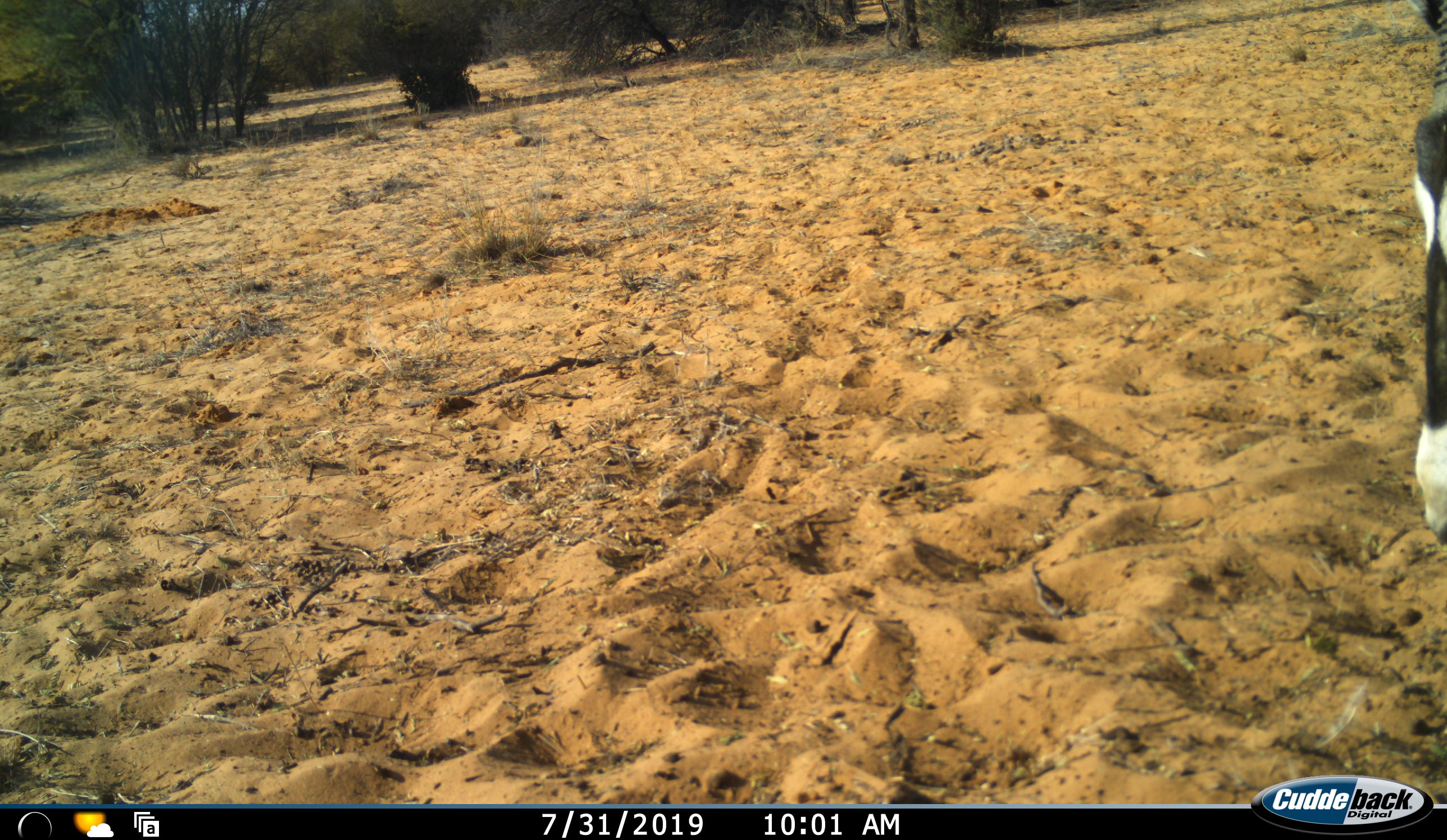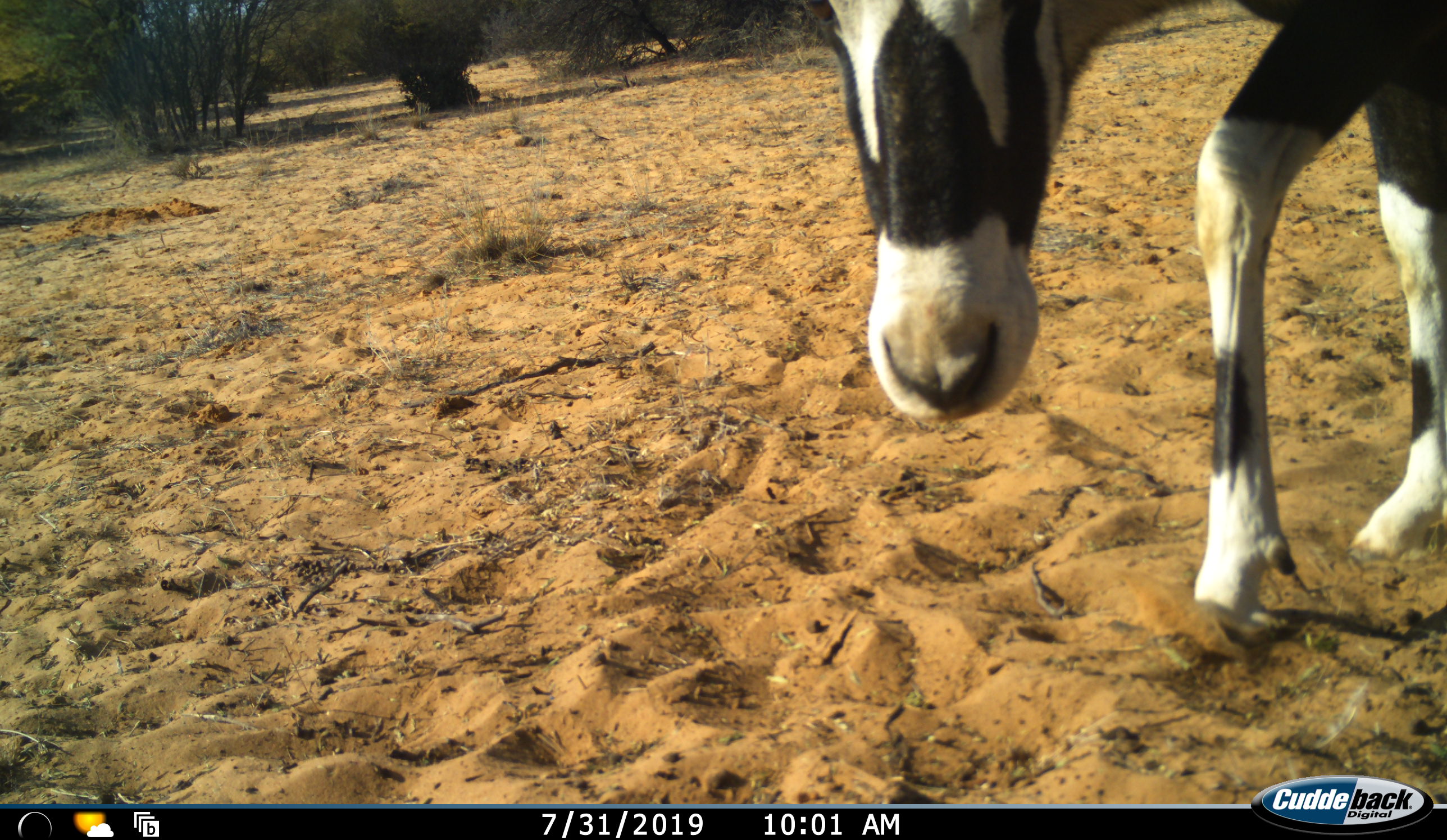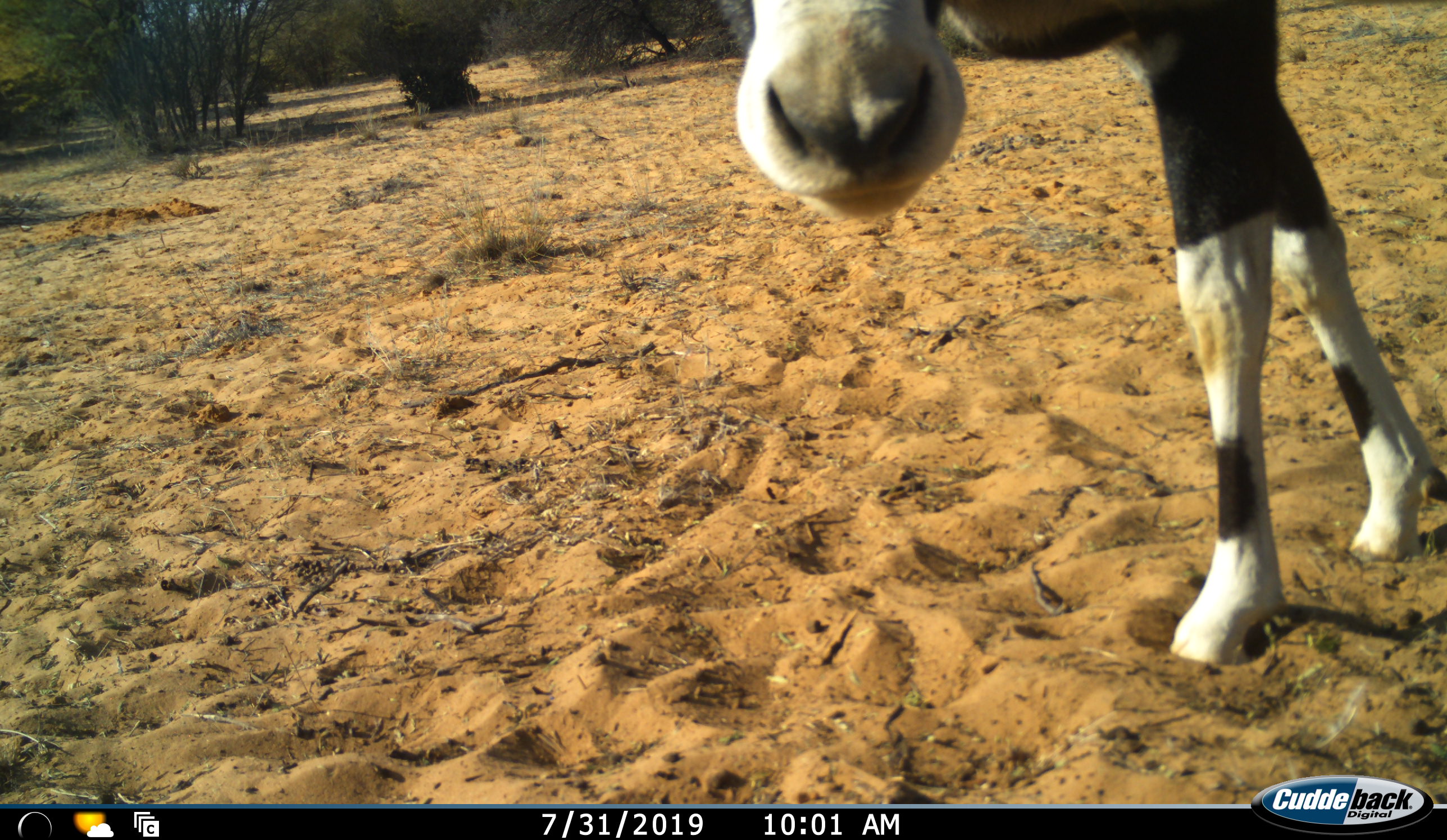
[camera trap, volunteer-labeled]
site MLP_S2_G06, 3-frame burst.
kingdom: Animalia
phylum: Chordata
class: Mammalia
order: Artiodactyla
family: Bovidae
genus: Oryx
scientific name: Oryx gazella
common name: gemsbok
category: oryx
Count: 1.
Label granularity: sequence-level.